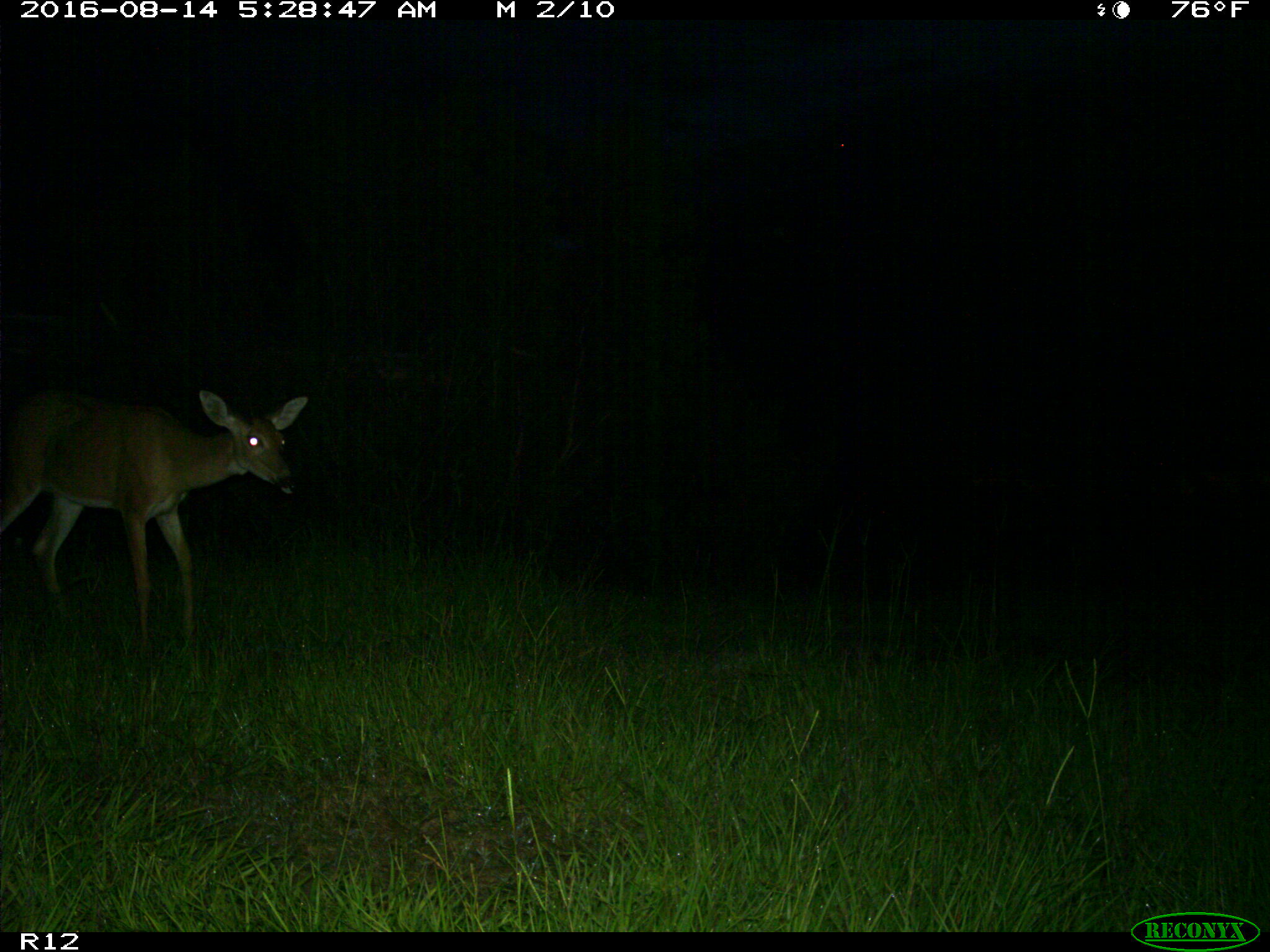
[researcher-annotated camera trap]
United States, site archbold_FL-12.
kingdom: Animalia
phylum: Chordata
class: Mammalia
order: Artiodactyla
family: Cervidae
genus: Odocoileus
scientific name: Odocoileus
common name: deer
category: unidentified deer